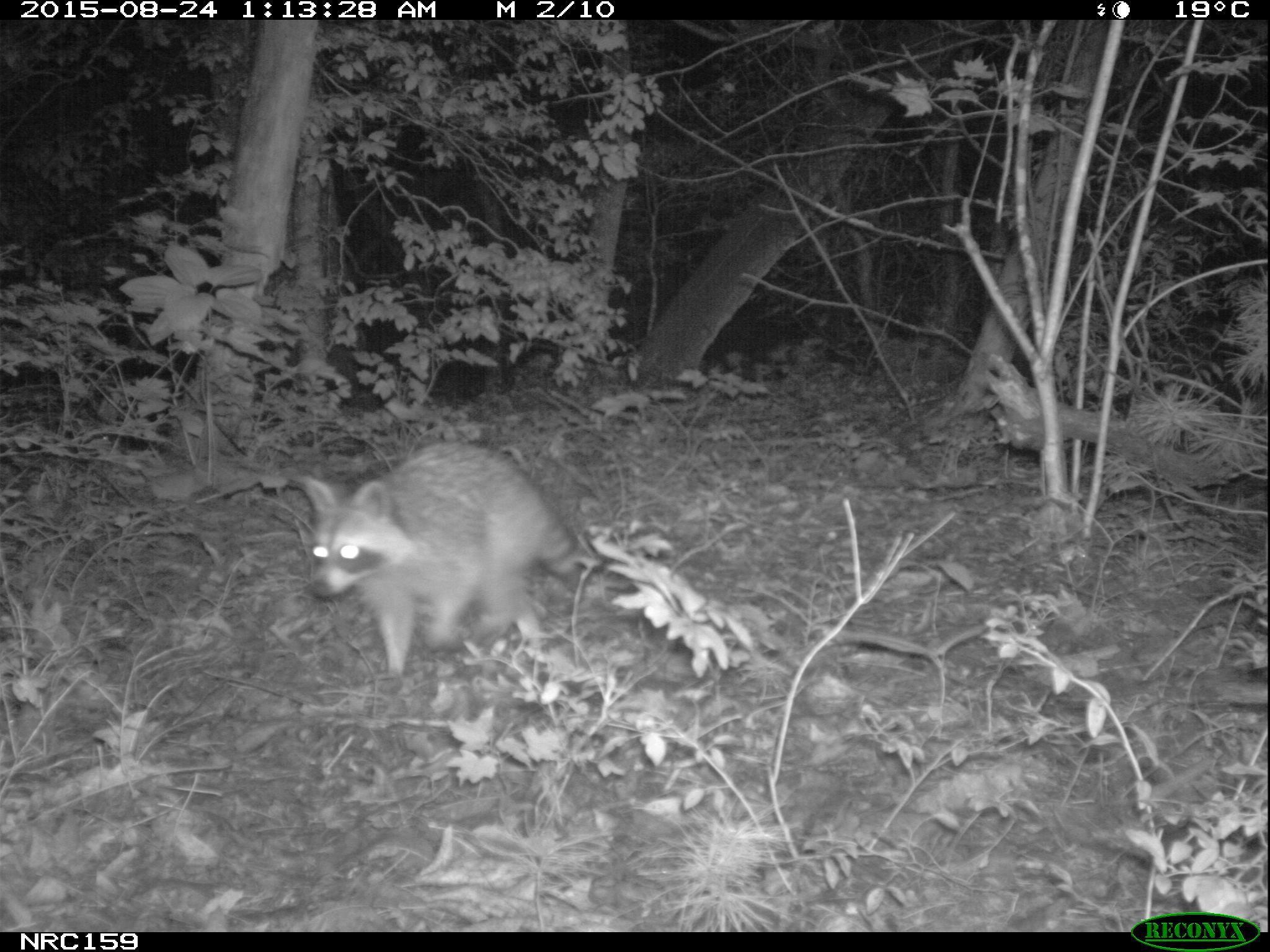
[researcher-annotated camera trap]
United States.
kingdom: Animalia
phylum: Chordata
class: Mammalia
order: Carnivora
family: Procyonidae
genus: Procyon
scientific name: Procyon lotor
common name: northern raccoon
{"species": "Northern Raccoon (Procyon lotor)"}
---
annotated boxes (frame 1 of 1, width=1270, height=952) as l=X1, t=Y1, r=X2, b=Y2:
Northern Raccoon: l=286, t=432, r=594, b=690